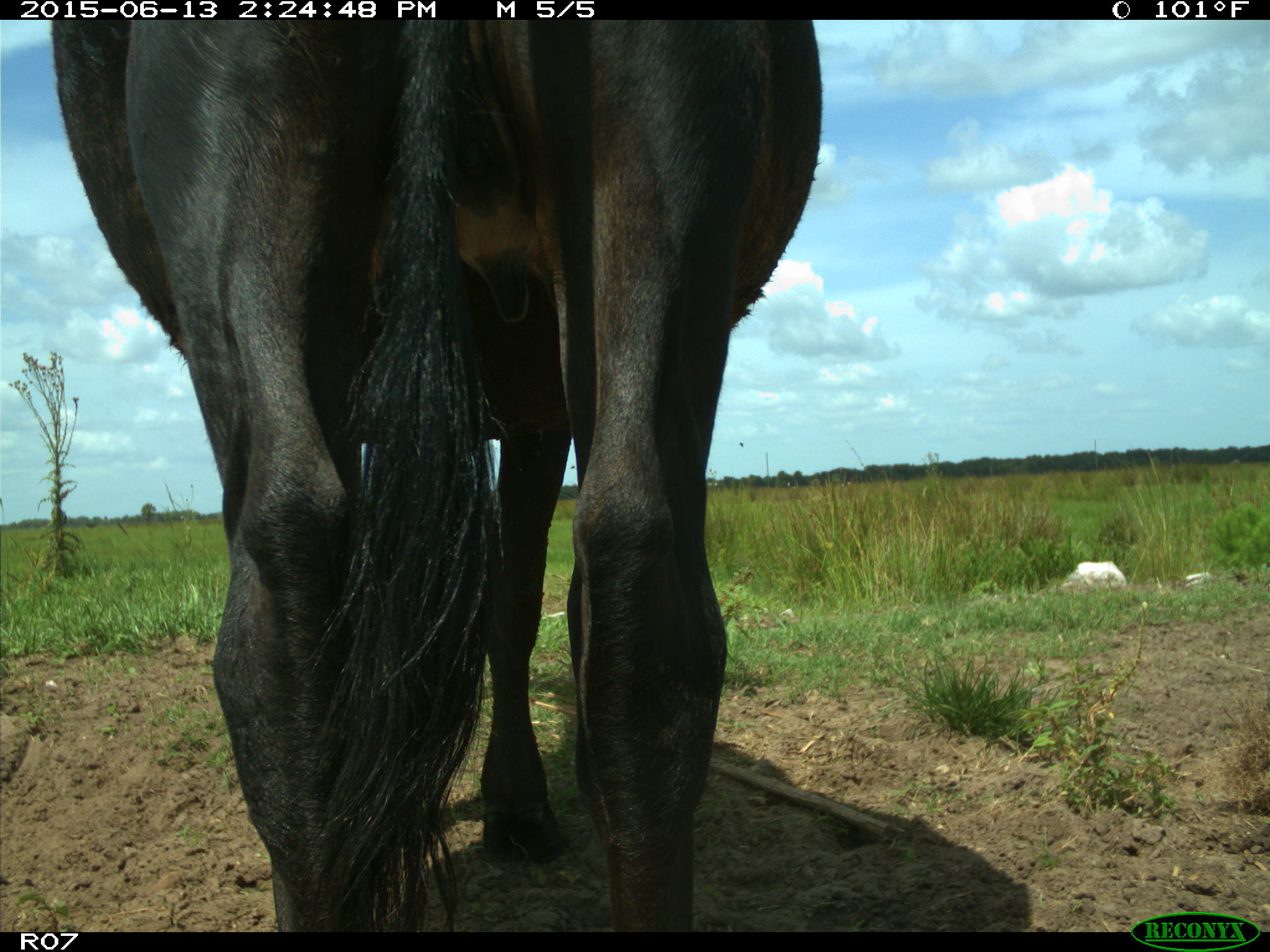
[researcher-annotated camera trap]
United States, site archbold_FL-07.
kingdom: Animalia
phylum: Chordata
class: Mammalia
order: Artiodactyla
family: Bovidae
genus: Bos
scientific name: Bos taurus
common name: domestic cow